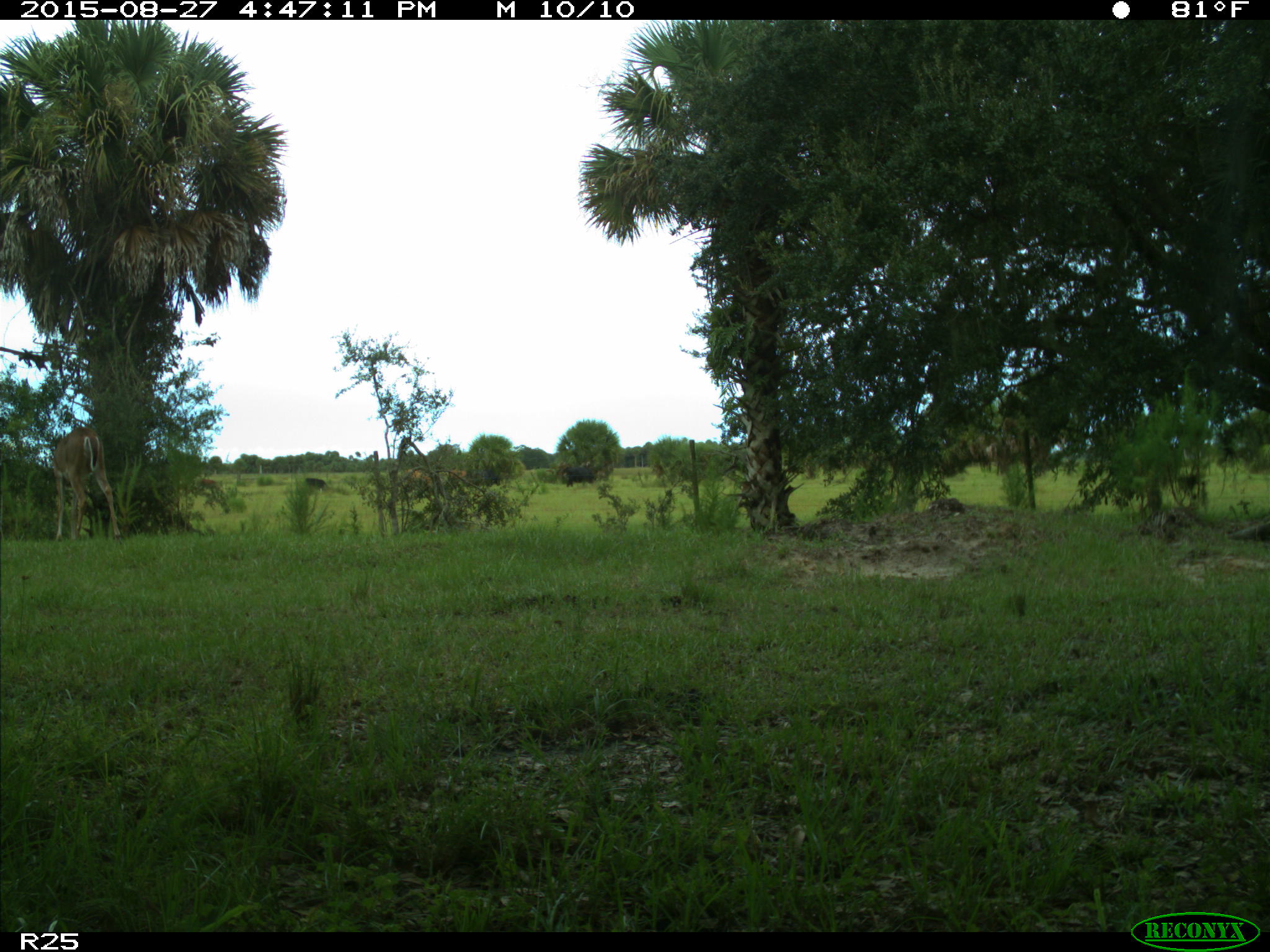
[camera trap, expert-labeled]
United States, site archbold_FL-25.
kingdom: Animalia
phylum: Chordata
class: Mammalia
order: Artiodactyla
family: Cervidae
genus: Odocoileus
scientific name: Odocoileus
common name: deer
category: unidentified deer